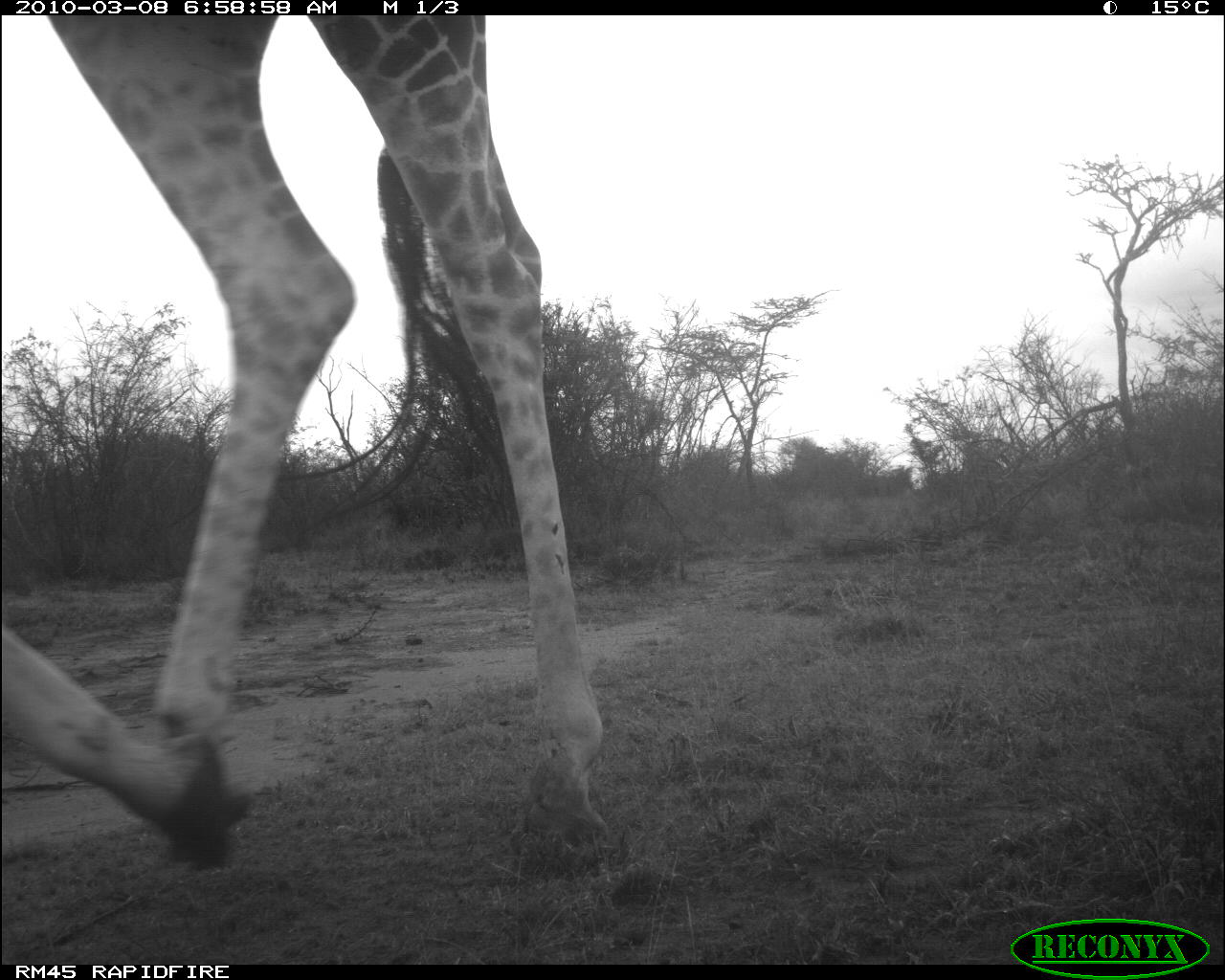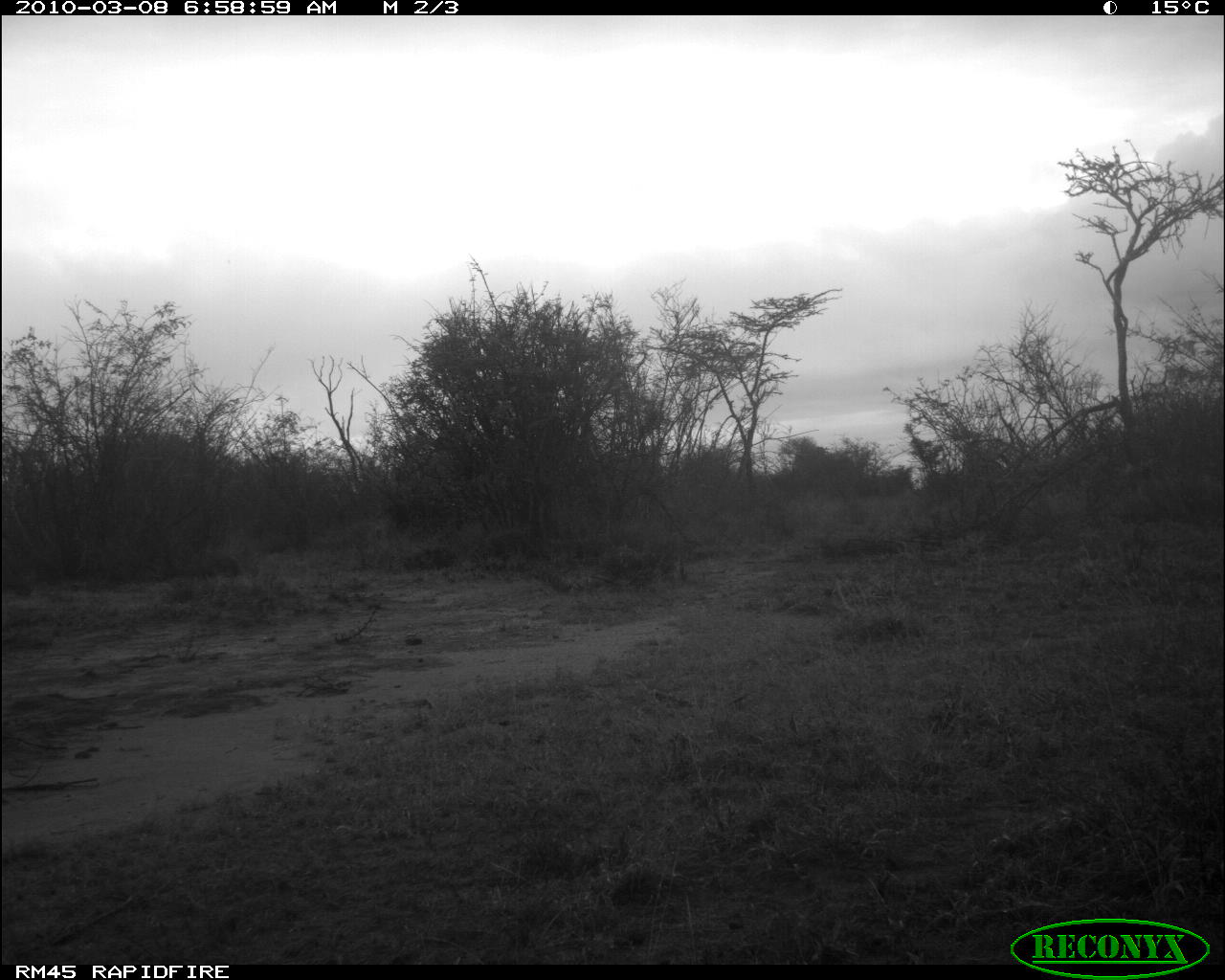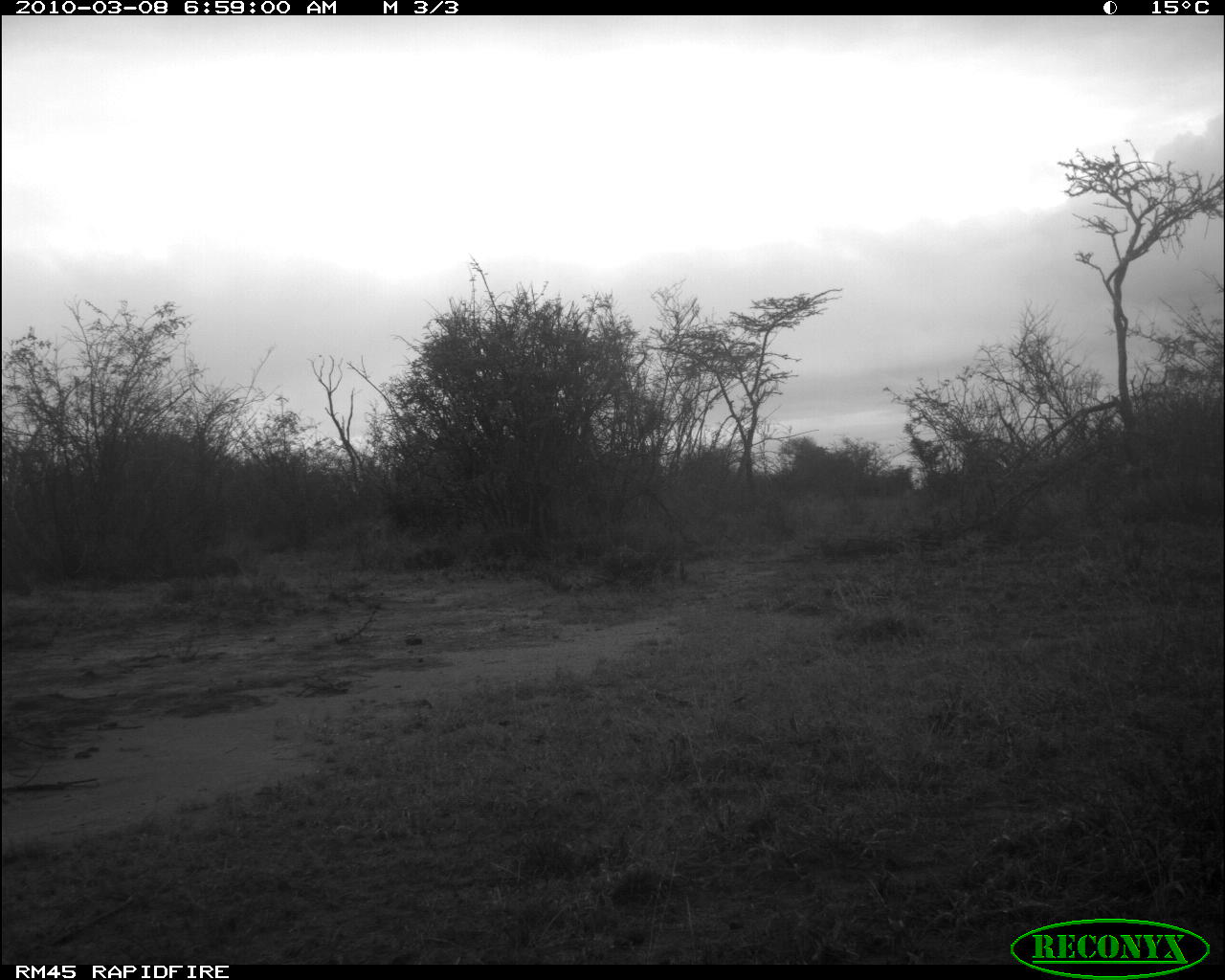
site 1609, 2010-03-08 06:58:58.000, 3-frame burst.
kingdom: Animalia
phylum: Chordata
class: Mammalia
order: Artiodactyla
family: Giraffidae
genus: Giraffa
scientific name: Giraffa camelopardalis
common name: giraffe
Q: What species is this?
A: Giraffa camelopardalis (giraffe).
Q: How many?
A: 1.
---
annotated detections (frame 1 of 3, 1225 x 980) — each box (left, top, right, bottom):
giraffa camelopardalis: (0, 4, 616, 870)